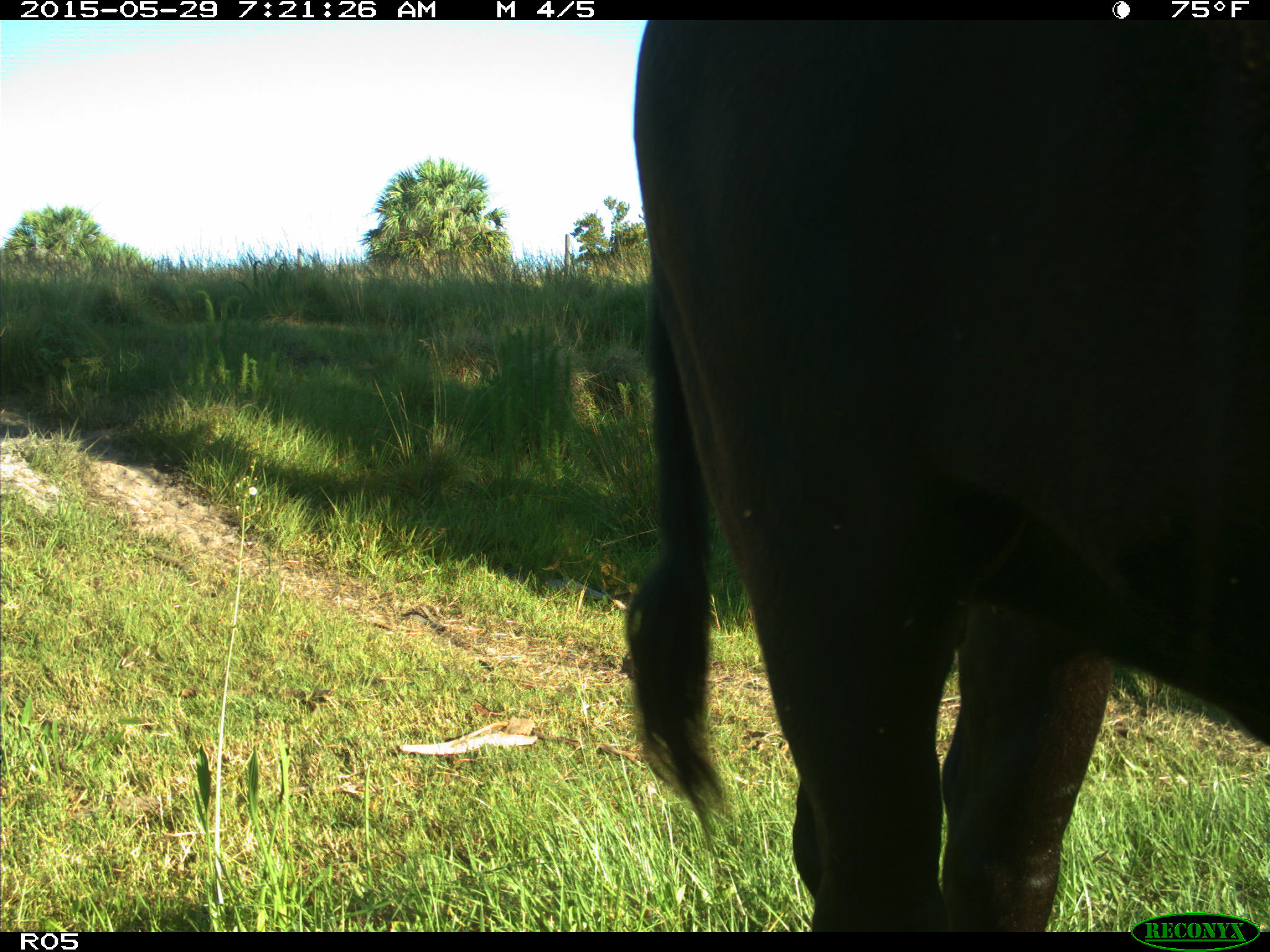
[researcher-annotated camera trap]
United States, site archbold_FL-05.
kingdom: Animalia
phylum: Chordata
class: Mammalia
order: Artiodactyla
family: Bovidae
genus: Bos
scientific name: Bos taurus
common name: domestic cow